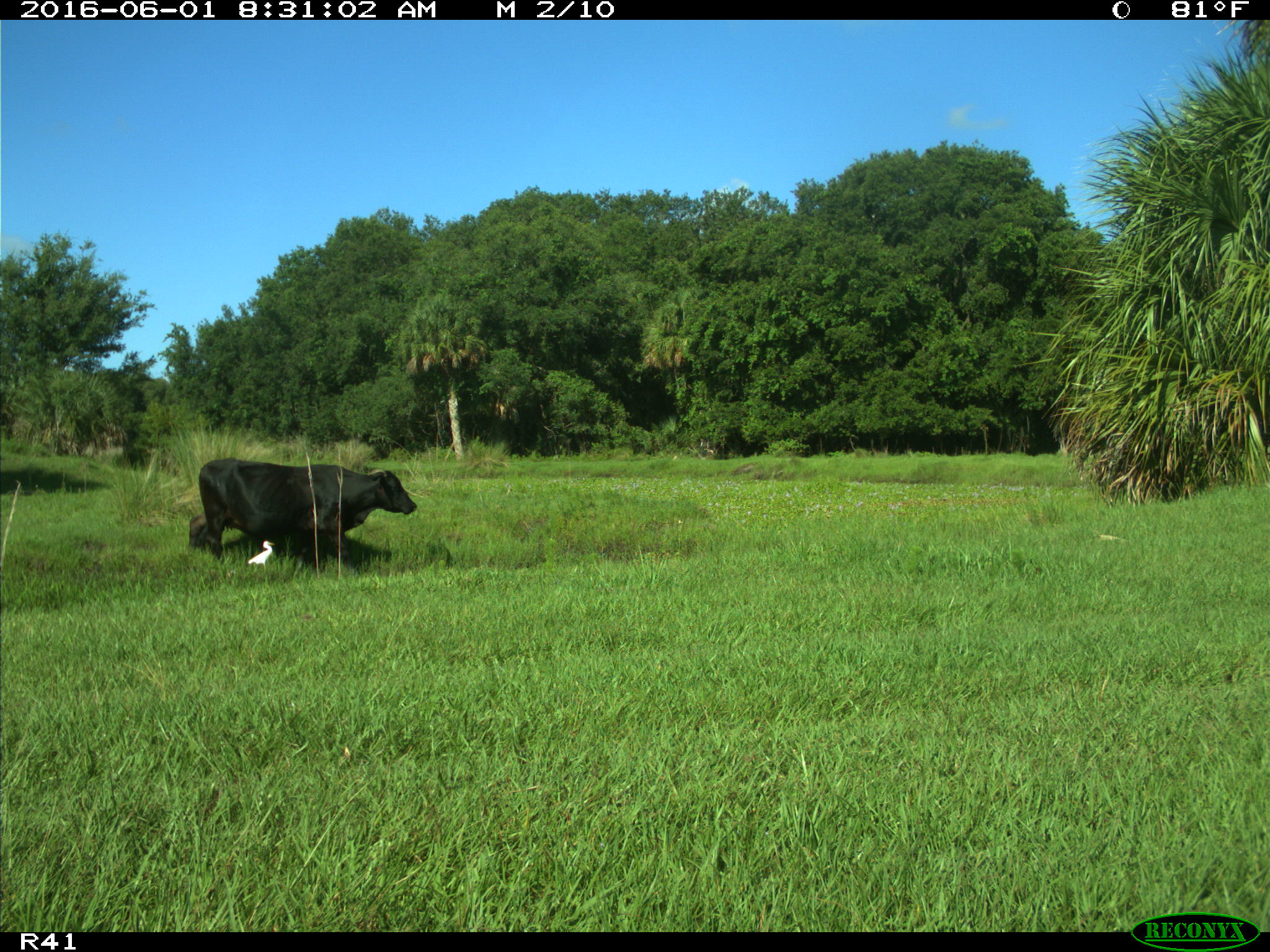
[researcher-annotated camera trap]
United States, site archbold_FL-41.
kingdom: Animalia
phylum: Chordata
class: Mammalia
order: Artiodactyla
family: Bovidae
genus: Bos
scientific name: Bos taurus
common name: domestic cow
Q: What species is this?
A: Bos taurus (domestic cow).